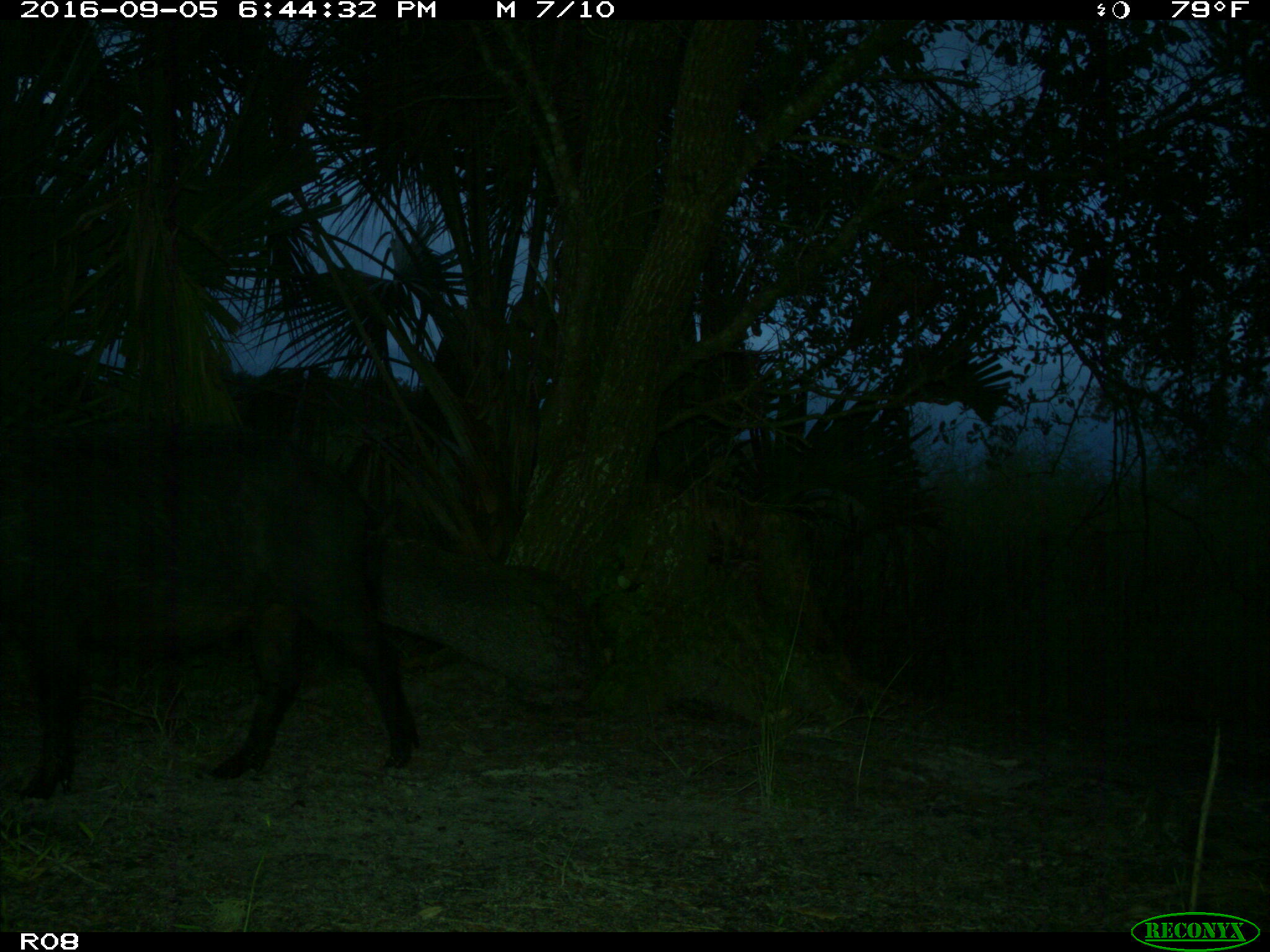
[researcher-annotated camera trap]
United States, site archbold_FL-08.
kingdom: Animalia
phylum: Chordata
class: Mammalia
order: Artiodactyla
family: Suidae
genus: Sus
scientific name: Sus scrofa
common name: wild boar